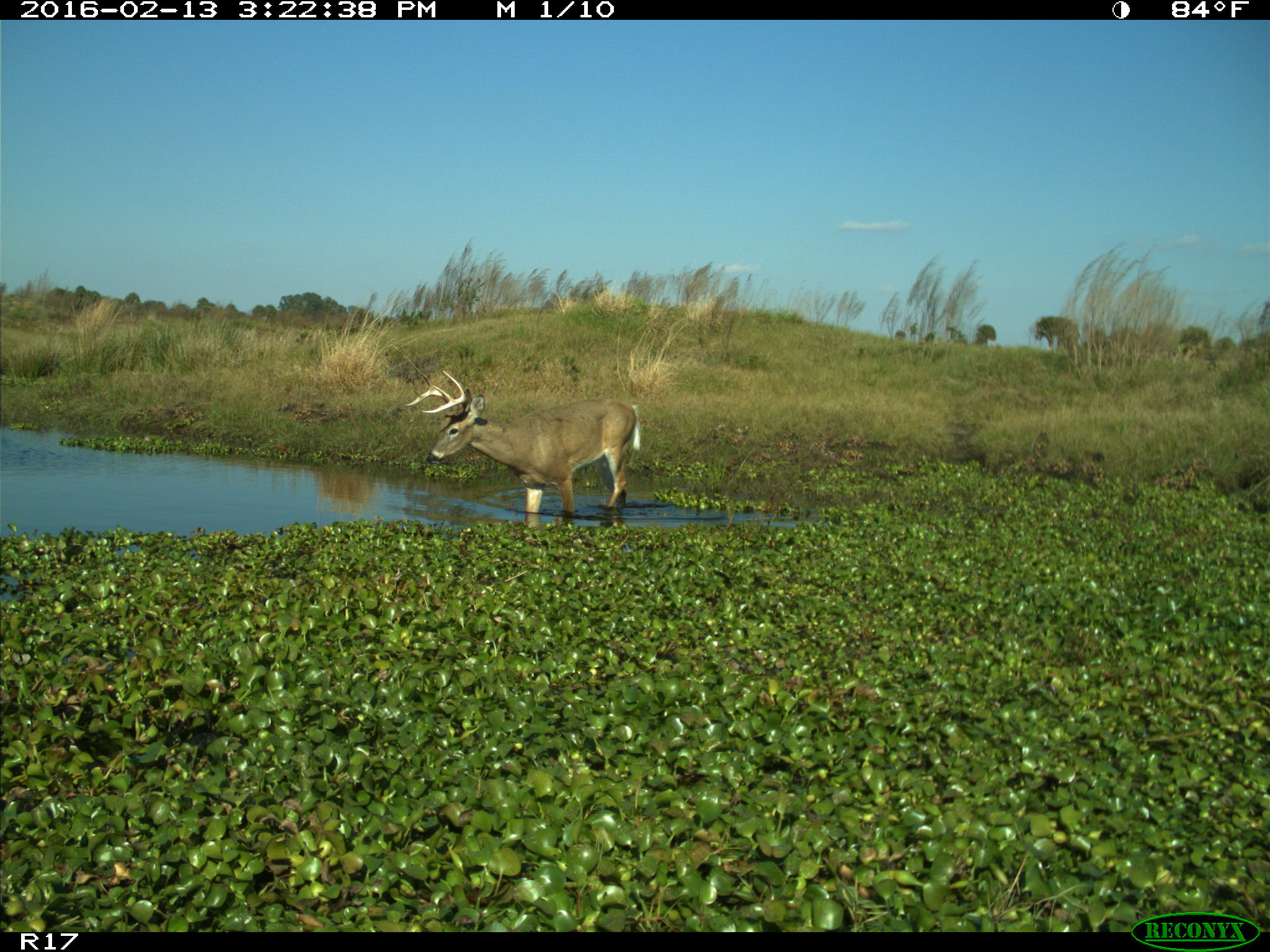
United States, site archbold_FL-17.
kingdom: Animalia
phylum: Chordata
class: Mammalia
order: Artiodactyla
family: Cervidae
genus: Odocoileus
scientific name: Odocoileus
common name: deer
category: unidentified deer